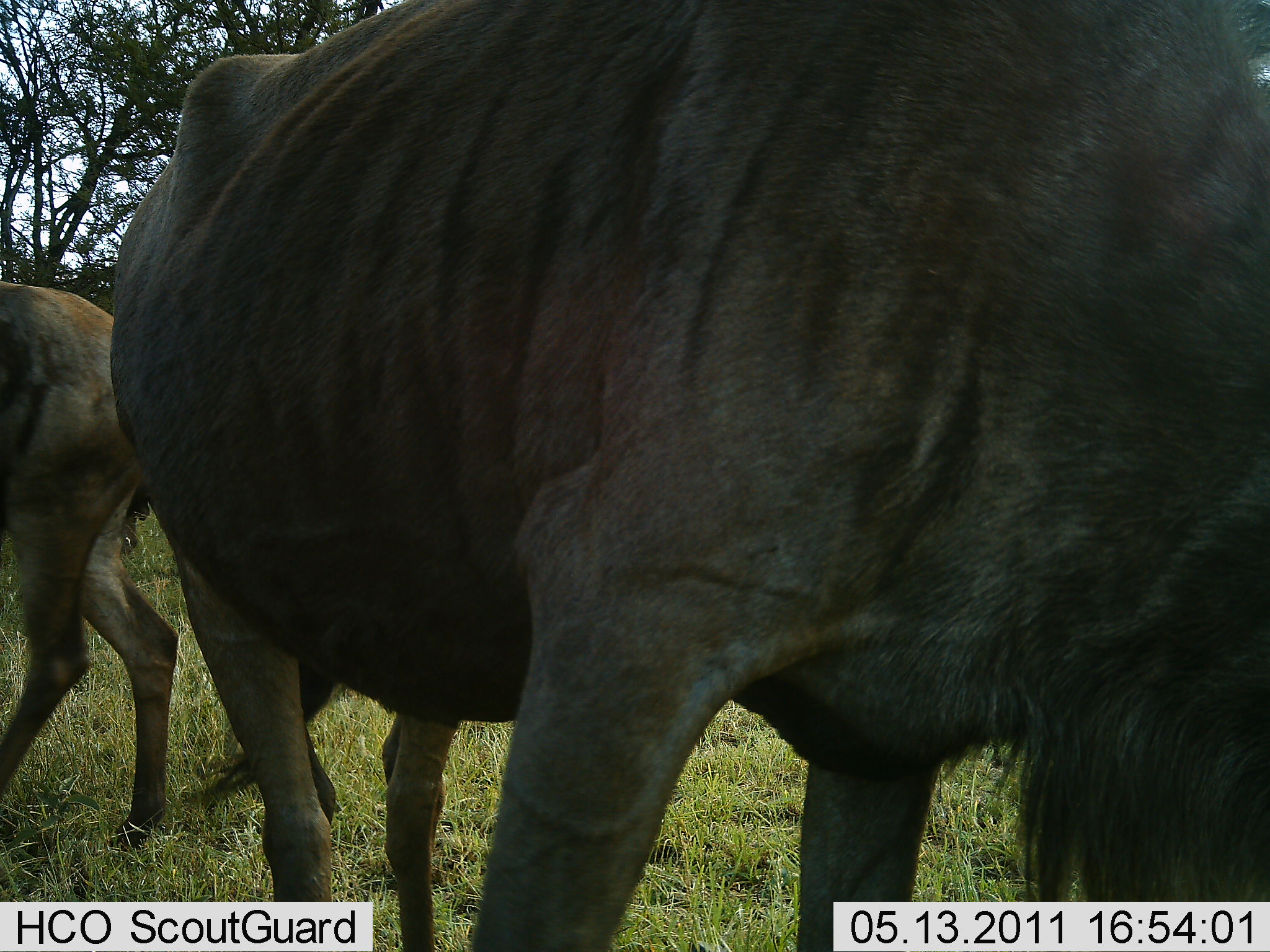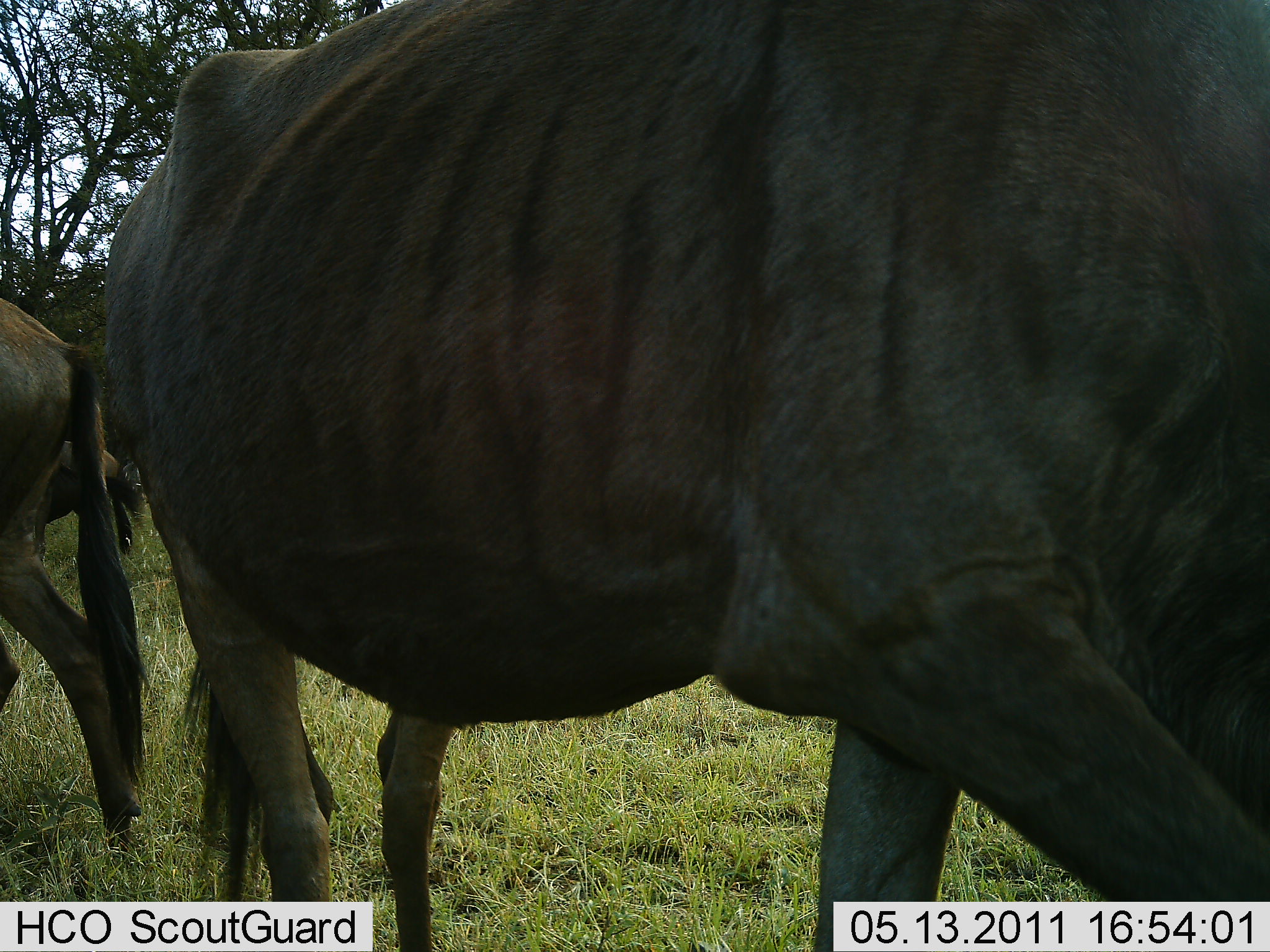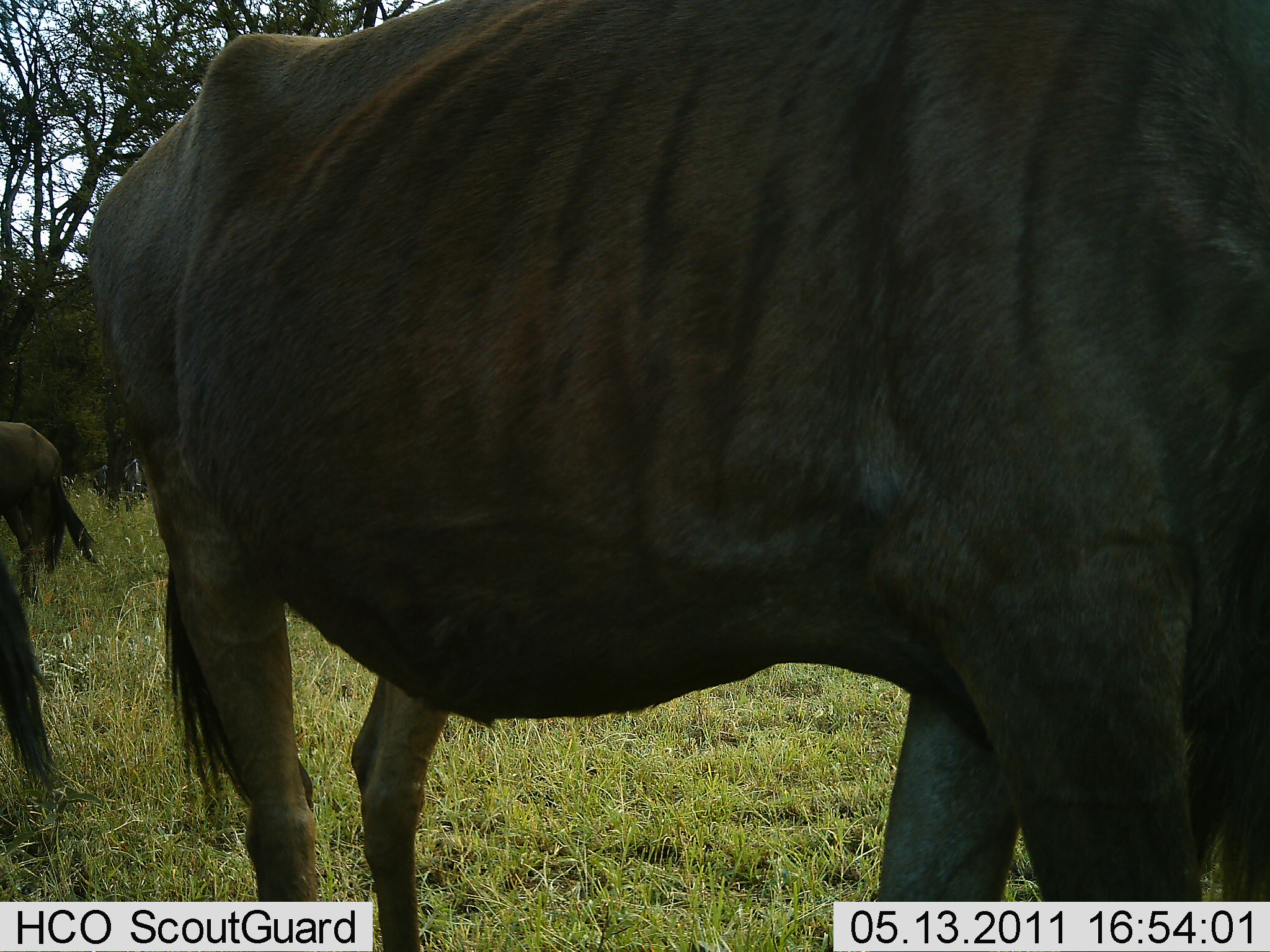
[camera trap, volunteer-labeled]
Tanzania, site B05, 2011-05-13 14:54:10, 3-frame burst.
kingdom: Animalia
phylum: Chordata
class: Mammalia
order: Artiodactyla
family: Bovidae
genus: Connochaetes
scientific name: Connochaetes taurinus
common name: blue wildebeest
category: wildebeest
Wildebeest (blue wildebeest) (Connochaetes taurinus), count 3. Behavior (volunteer vote fractions): standing 55%, resting 0%, moving 64%, interacting 0%. Young present (vote fraction): 0%. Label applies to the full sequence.